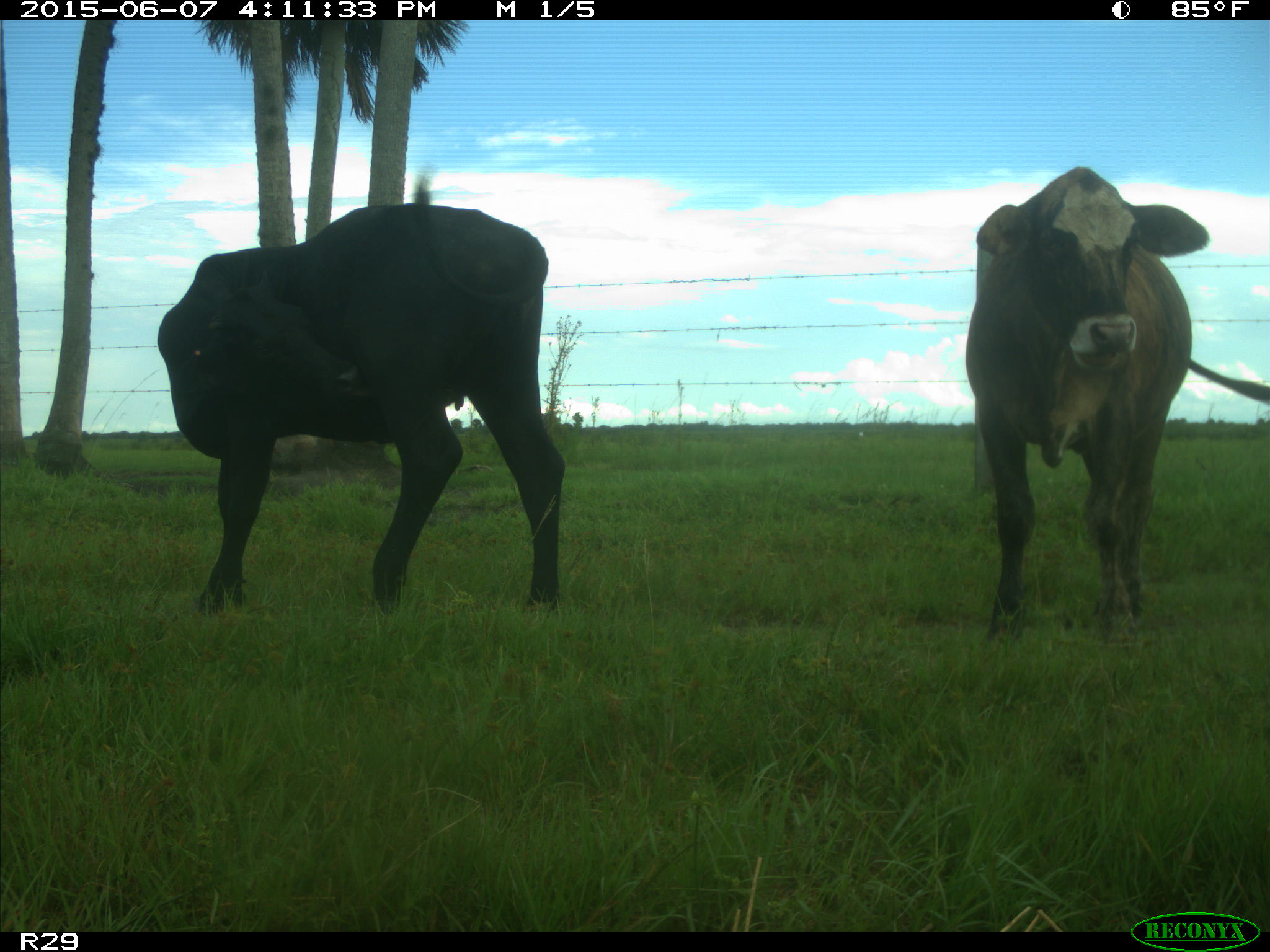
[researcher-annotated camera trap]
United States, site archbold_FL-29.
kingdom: Animalia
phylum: Chordata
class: Mammalia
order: Artiodactyla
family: Bovidae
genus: Bos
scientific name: Bos taurus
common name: domestic cow